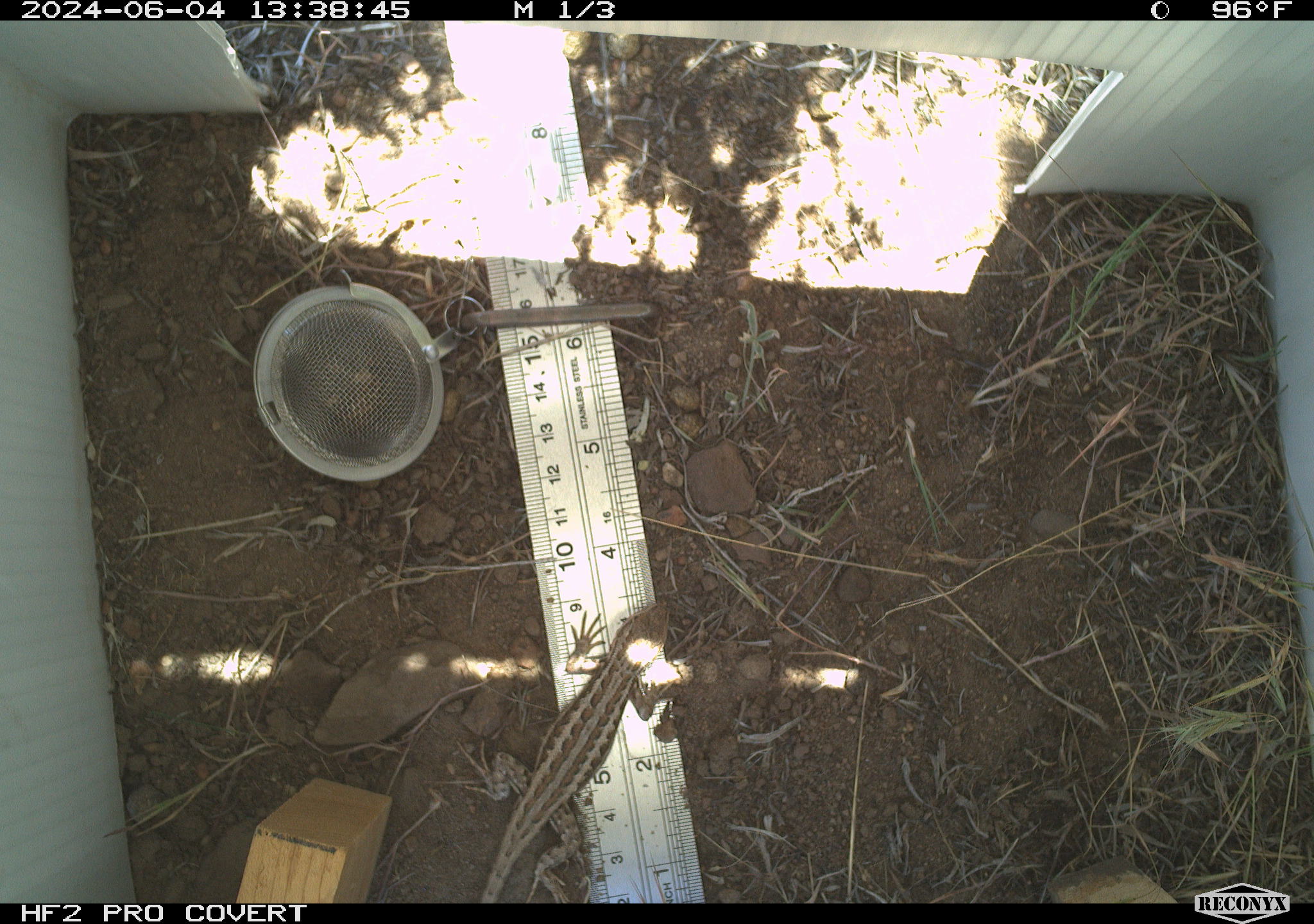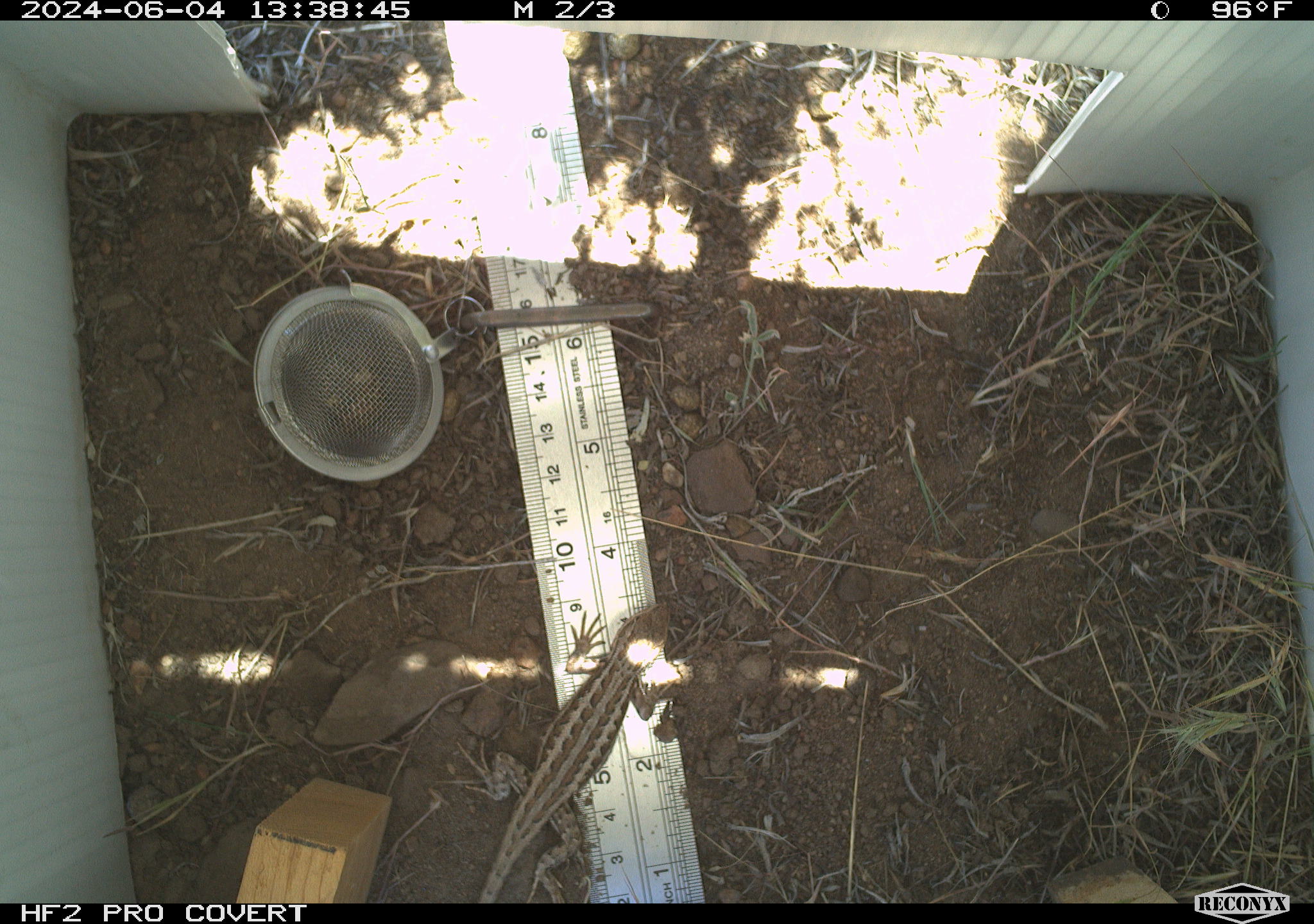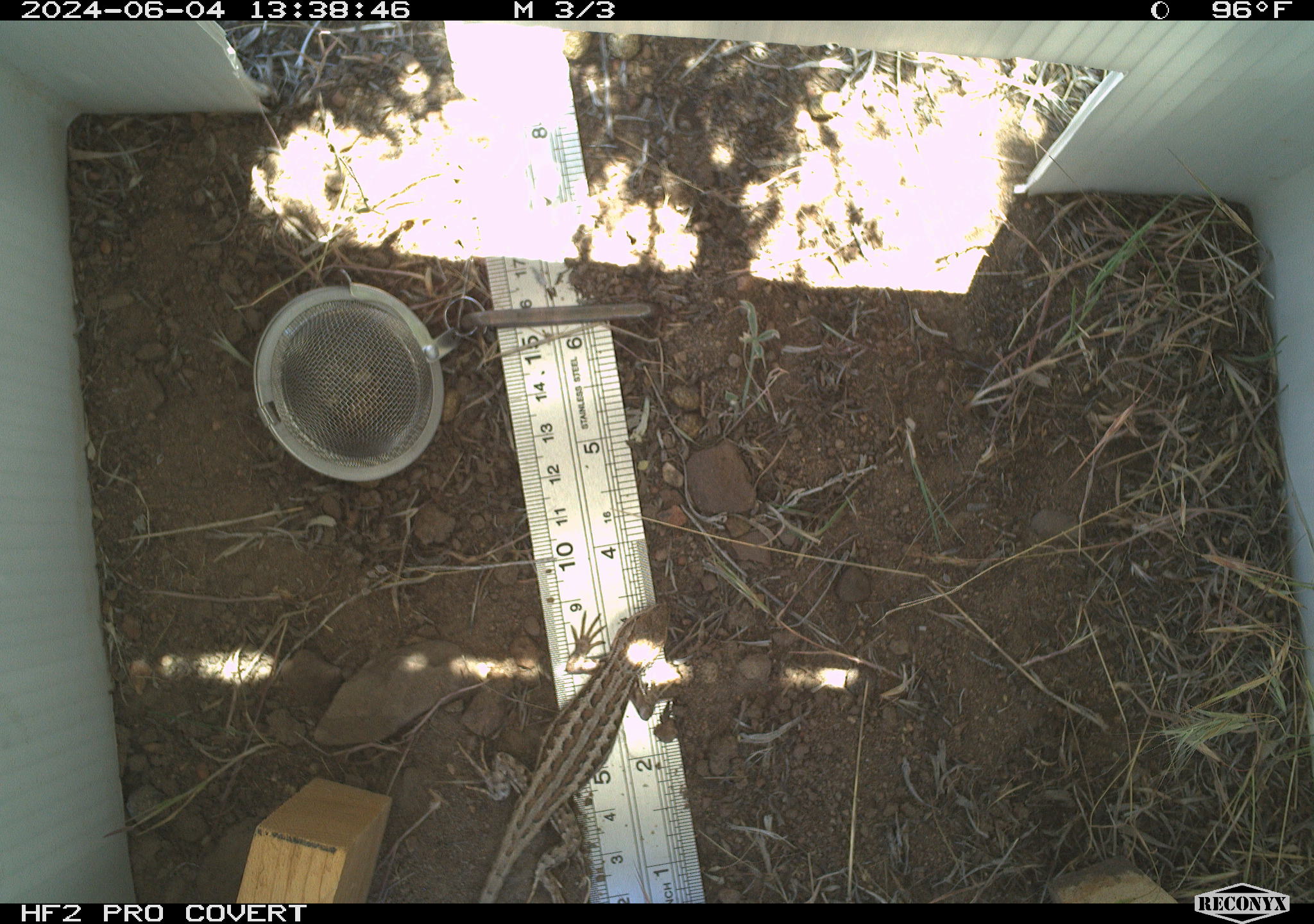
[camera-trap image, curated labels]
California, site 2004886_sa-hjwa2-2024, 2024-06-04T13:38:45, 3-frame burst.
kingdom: Animalia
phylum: Chordata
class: Reptilia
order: Squamata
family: Phrynosomatidae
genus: Sceloporus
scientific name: Sceloporus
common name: spiny lizards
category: sceloporus species